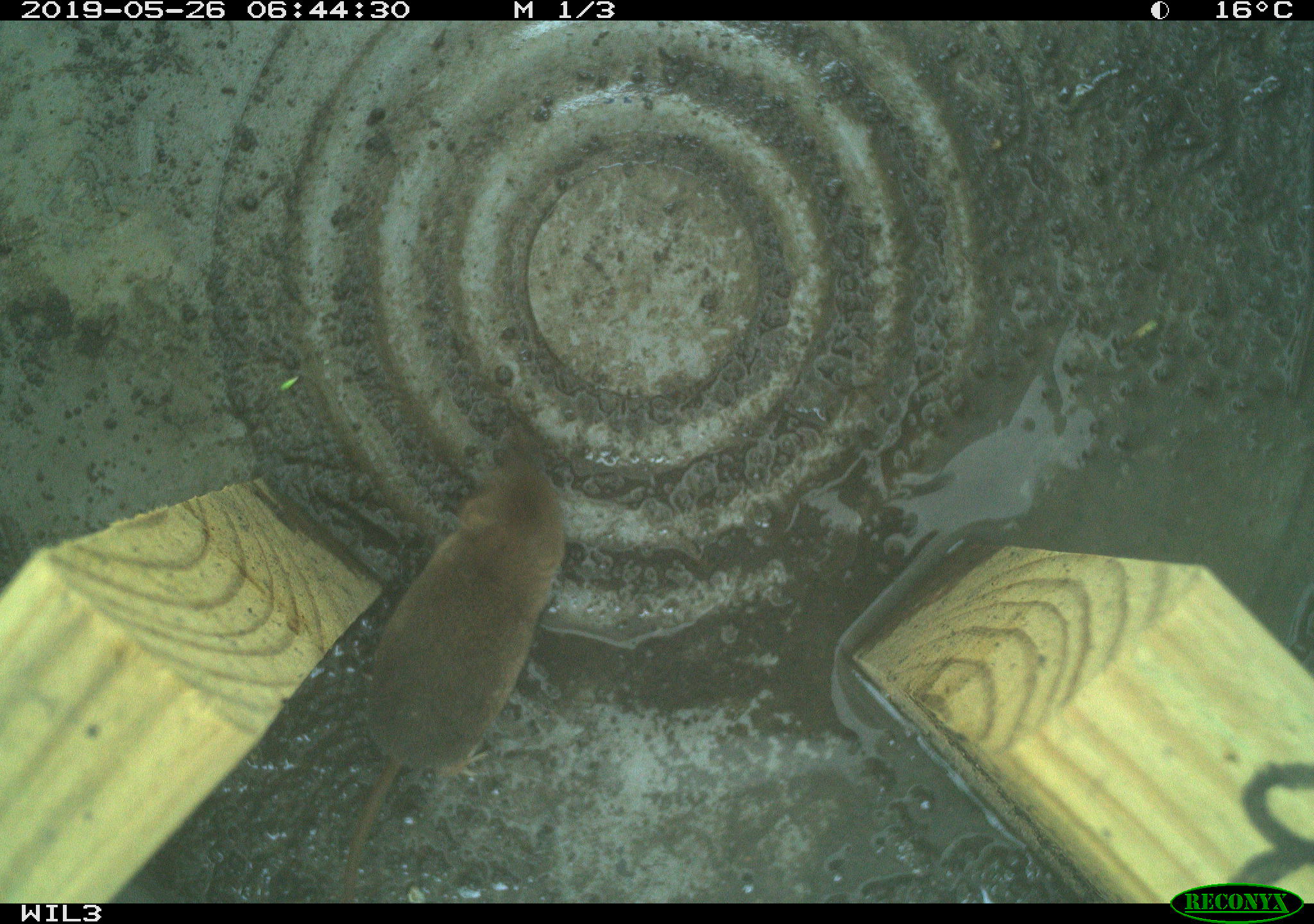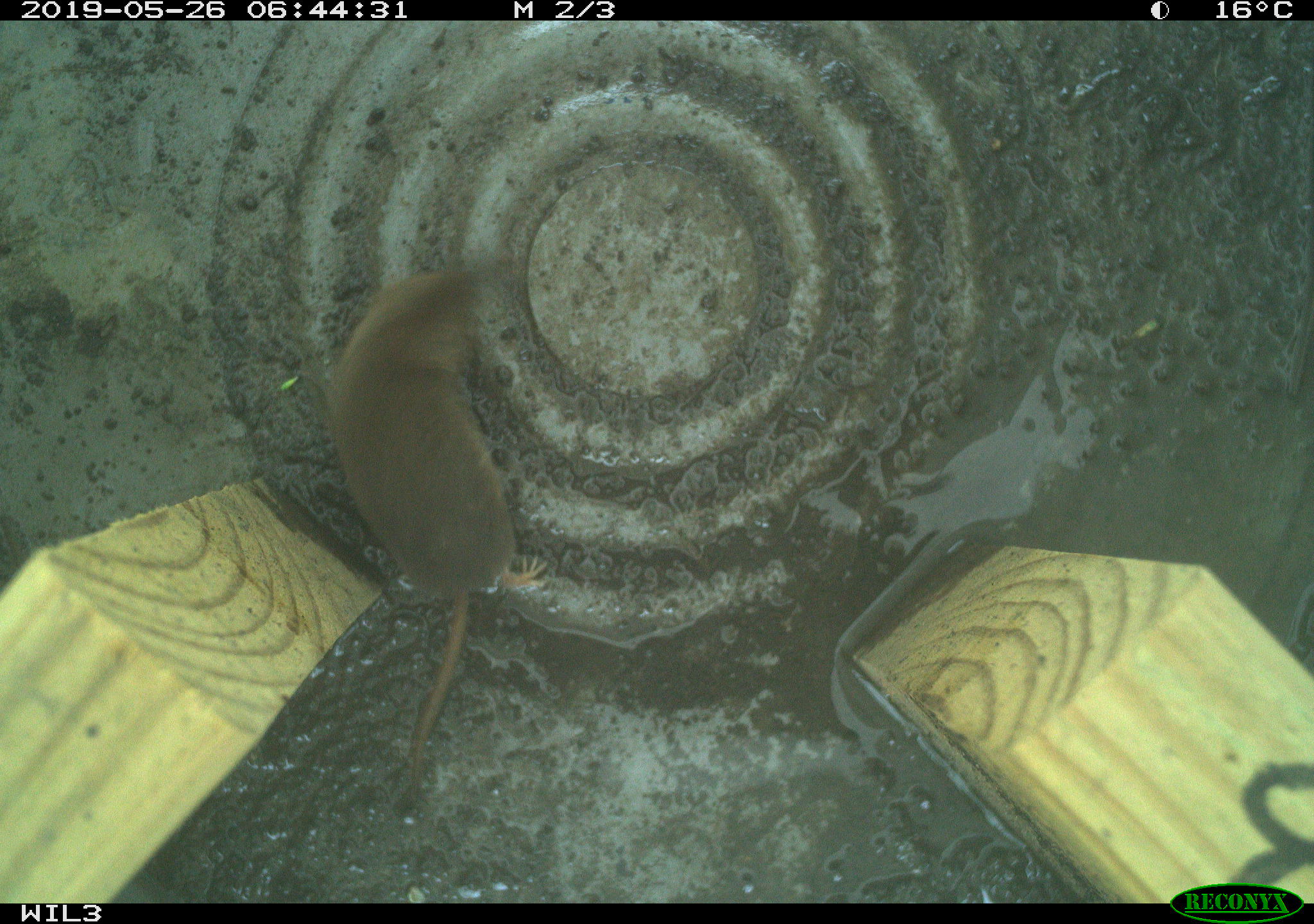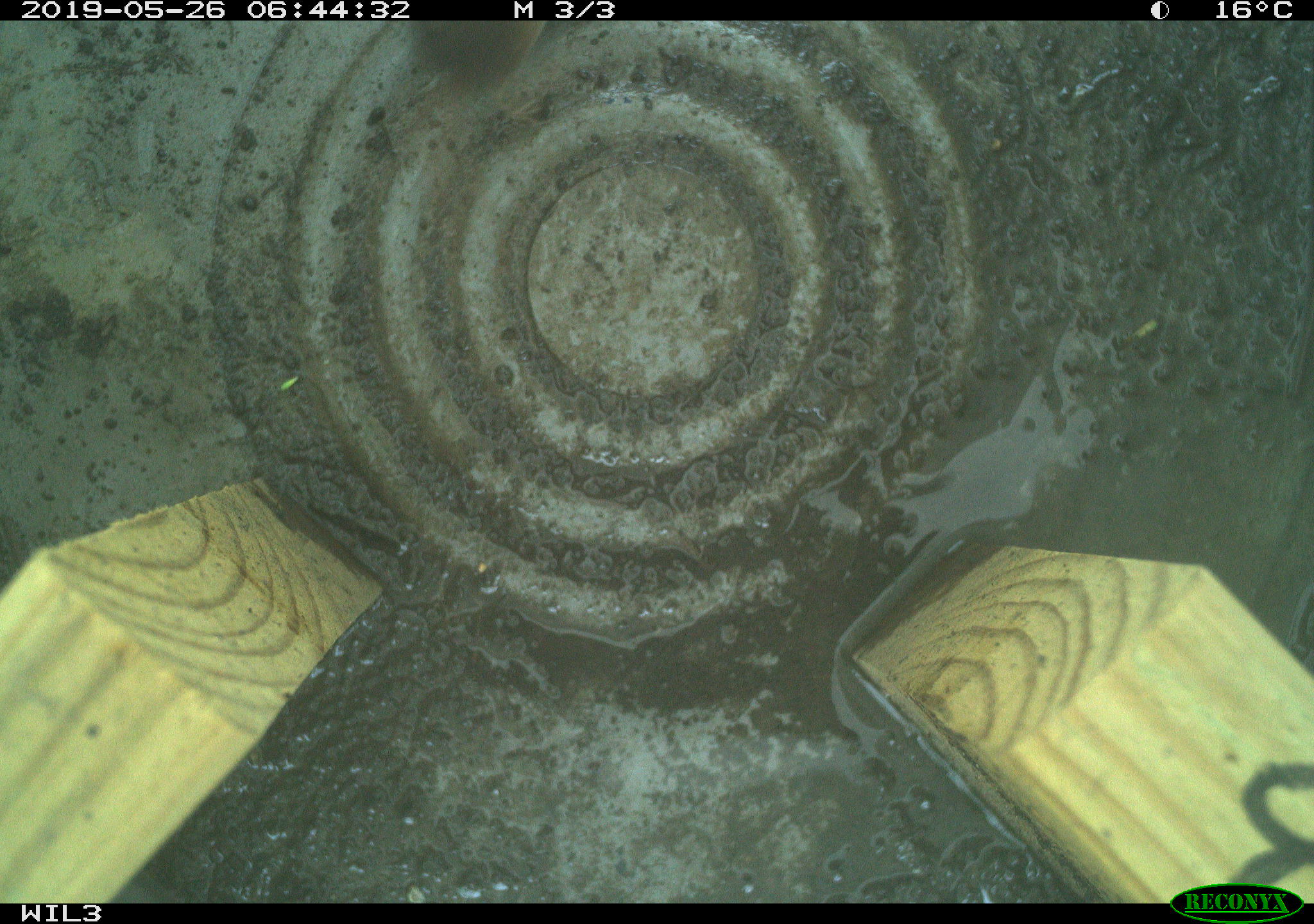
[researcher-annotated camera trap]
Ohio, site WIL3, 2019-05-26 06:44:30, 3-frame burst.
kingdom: Animalia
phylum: Chordata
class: Mammalia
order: Eulipotyphla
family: Soricidae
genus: Sorex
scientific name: Sorex cinereus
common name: masked shrew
Masked shrew (Sorex cinereus).